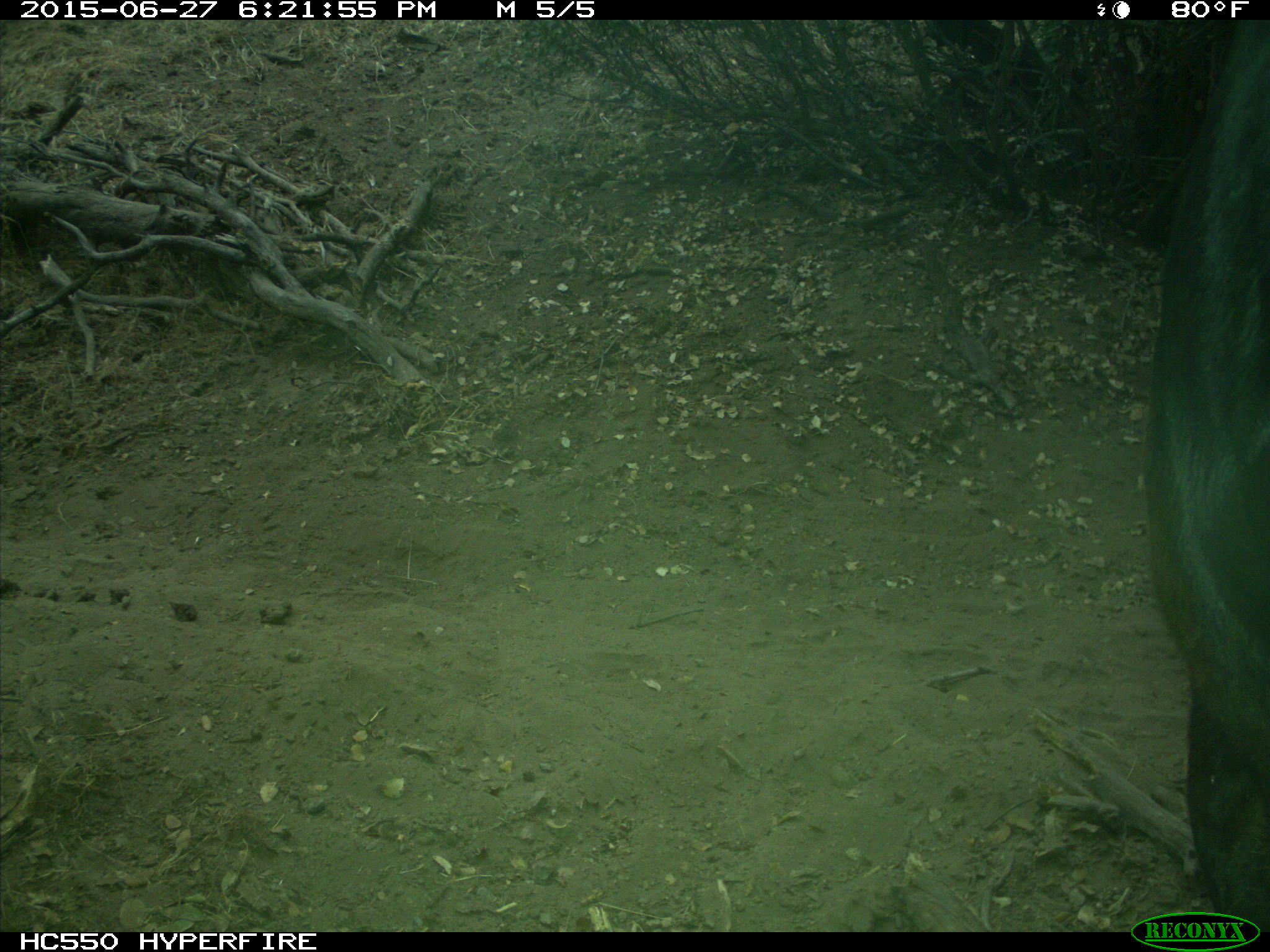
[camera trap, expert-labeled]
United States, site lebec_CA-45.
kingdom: Animalia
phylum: Chordata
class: Mammalia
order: Artiodactyla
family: Bovidae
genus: Bos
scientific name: Bos taurus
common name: domestic cow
Bos taurus (domestic cow).